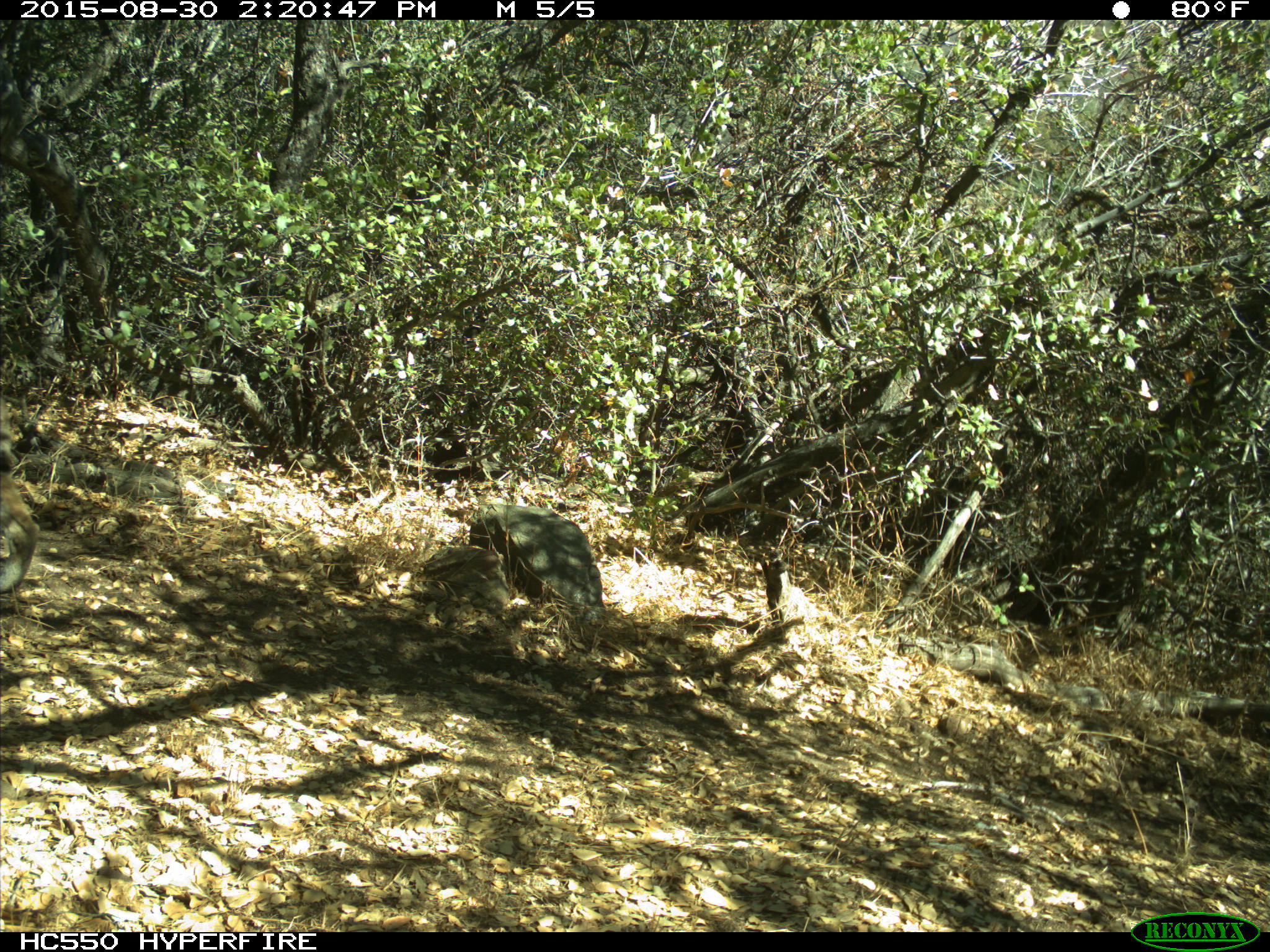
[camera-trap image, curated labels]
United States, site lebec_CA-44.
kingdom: Animalia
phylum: Chordata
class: Mammalia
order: Carnivora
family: Felidae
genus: Lynx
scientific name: Lynx rufus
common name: bobcat